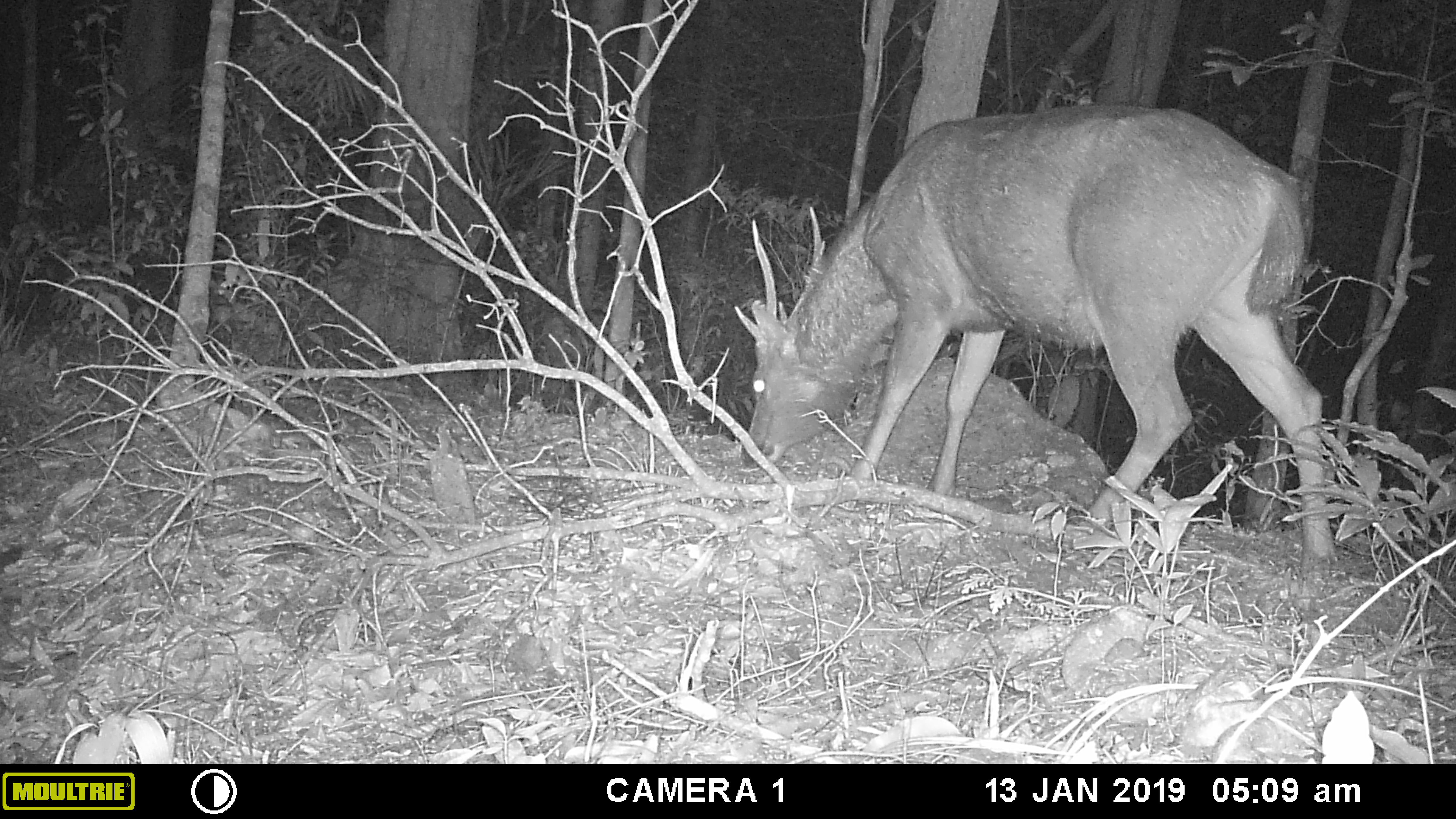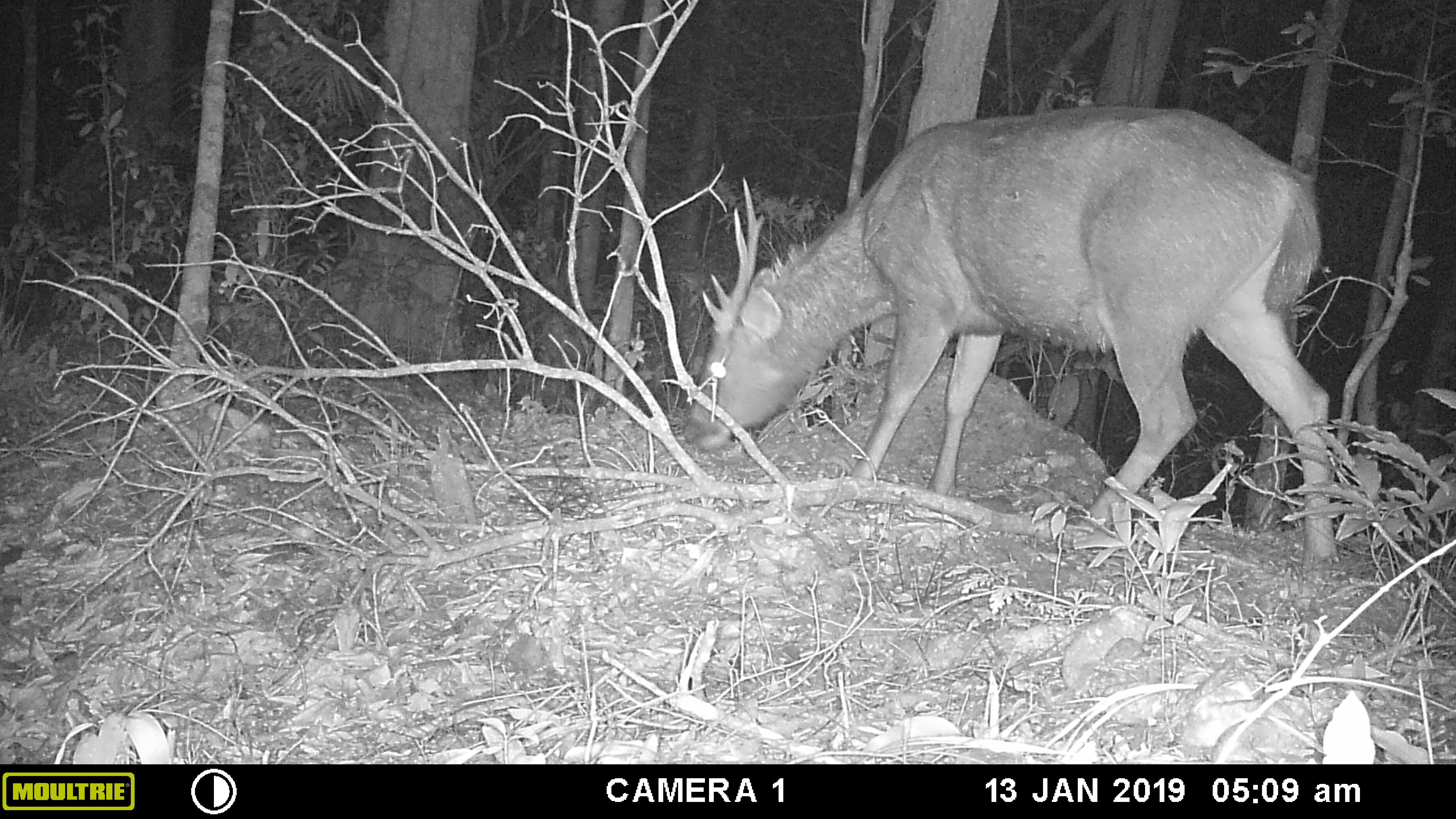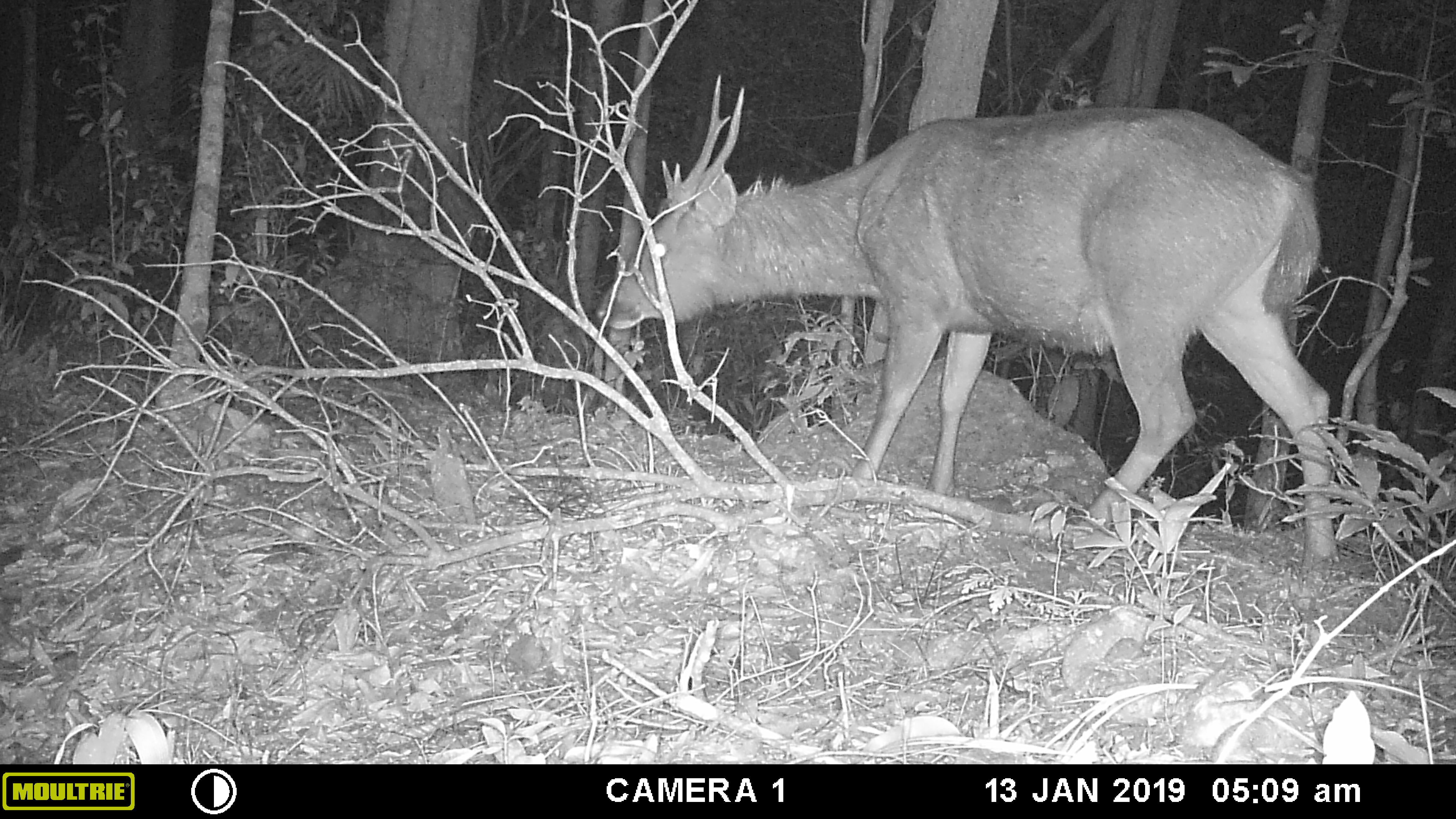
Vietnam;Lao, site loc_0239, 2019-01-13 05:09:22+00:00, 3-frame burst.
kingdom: Animalia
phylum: Chordata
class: Mammalia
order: Artiodactyla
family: Cervidae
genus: Rusa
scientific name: Rusa unicolor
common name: sambar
Sambar (Rusa unicolor). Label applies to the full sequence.